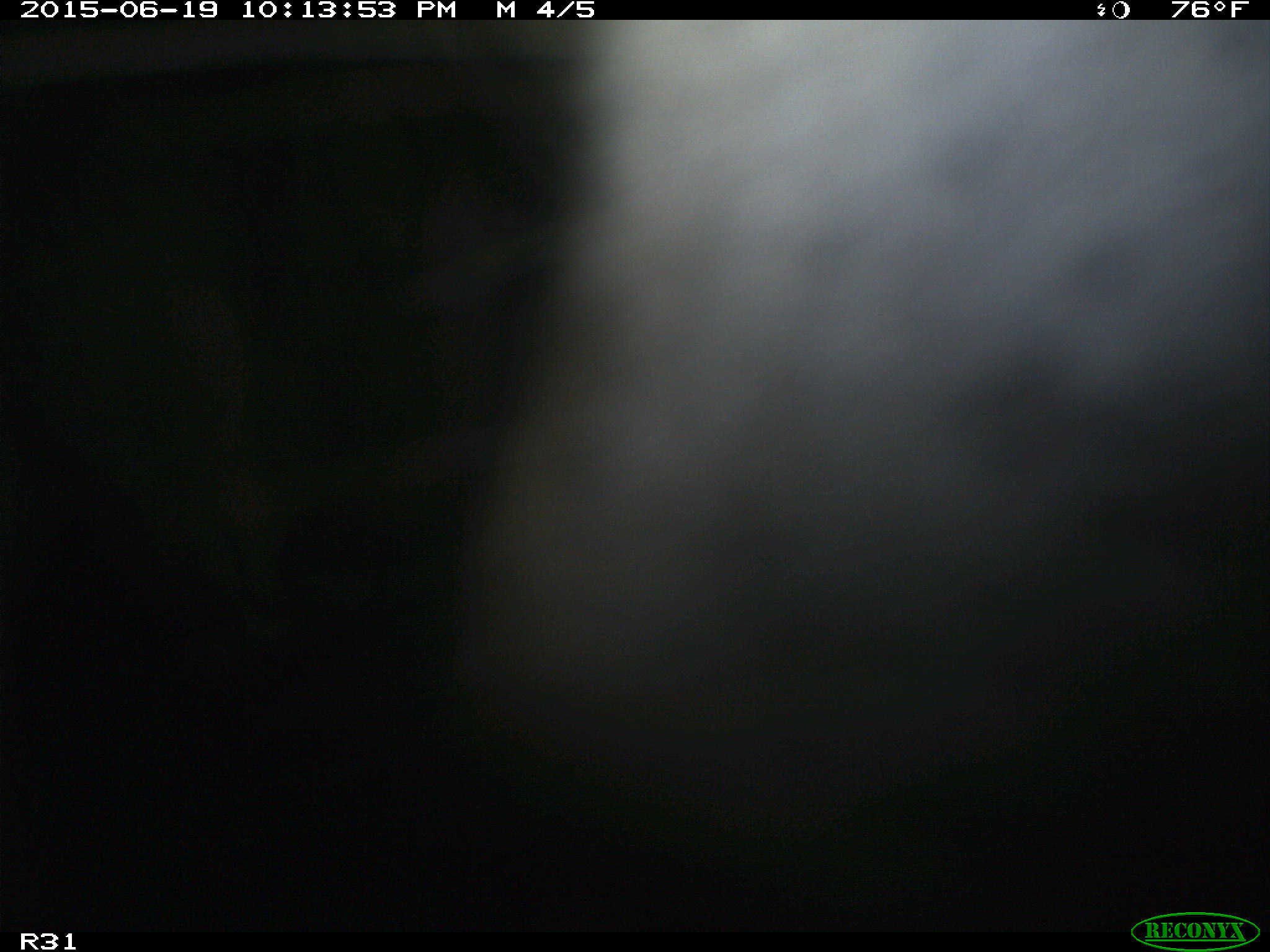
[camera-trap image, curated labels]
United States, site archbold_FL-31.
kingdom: Animalia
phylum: Chordata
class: Mammalia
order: Artiodactyla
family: Bovidae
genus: Bos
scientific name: Bos taurus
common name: domestic cow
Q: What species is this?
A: Bos taurus (domestic cow).